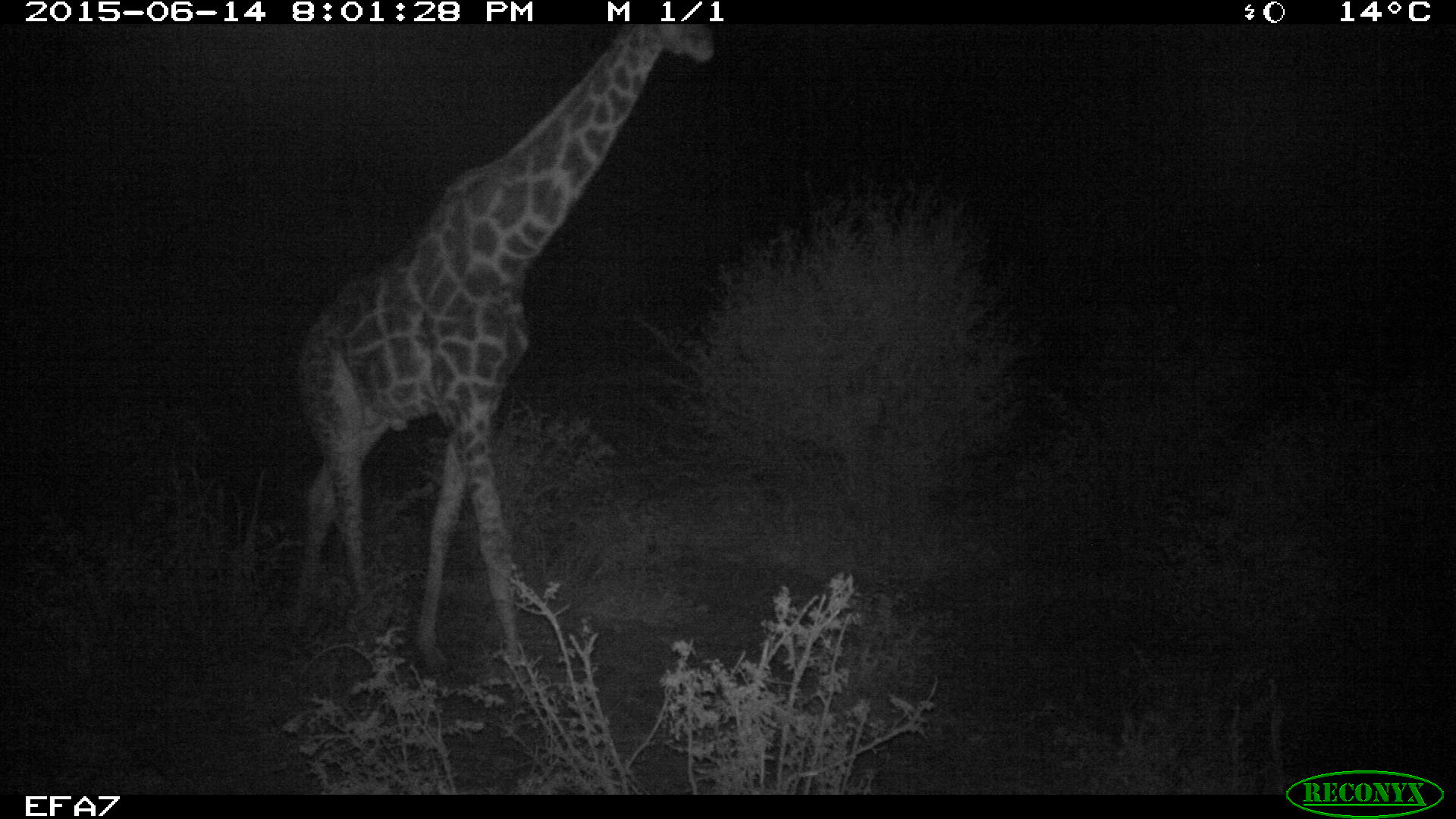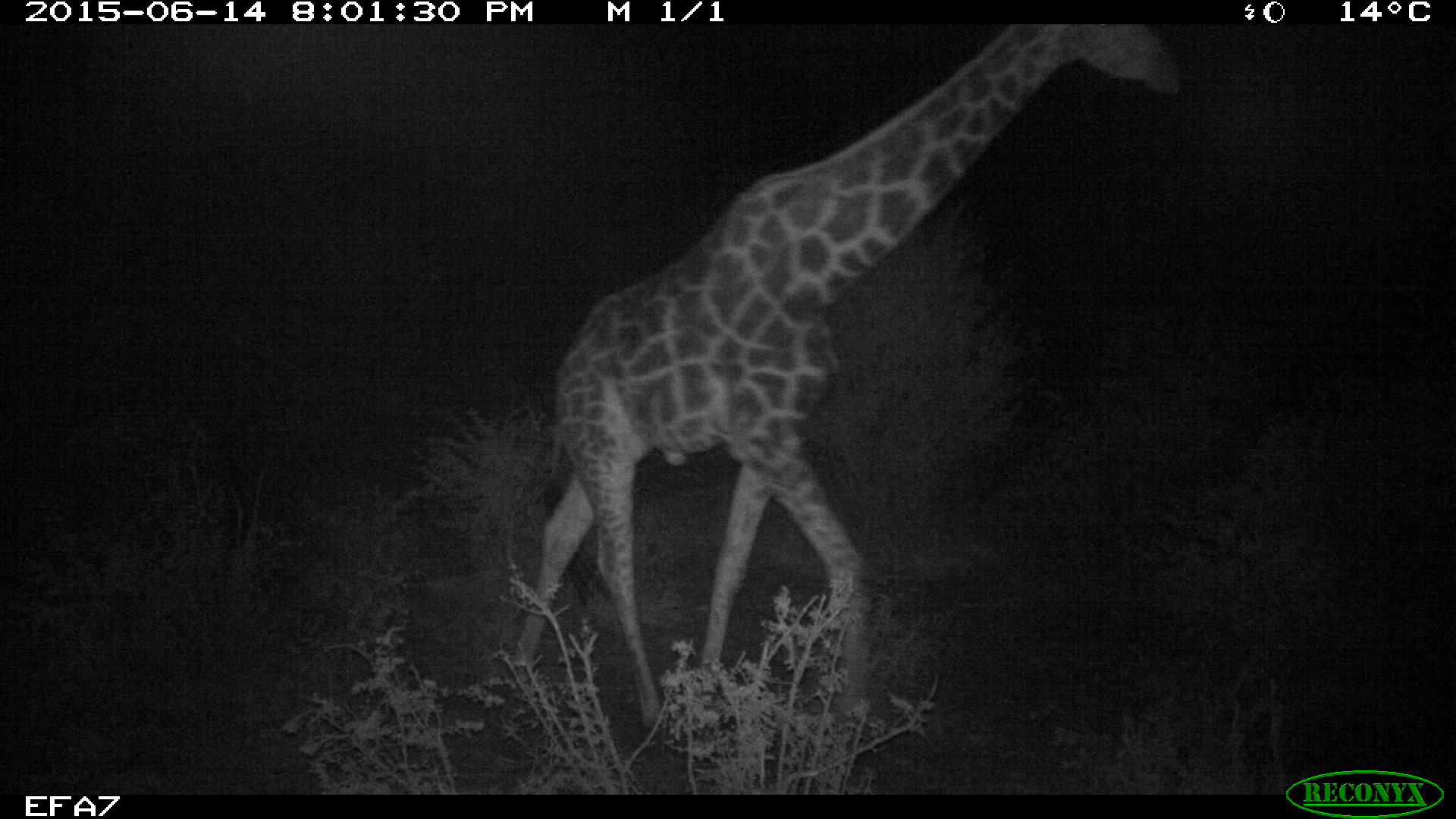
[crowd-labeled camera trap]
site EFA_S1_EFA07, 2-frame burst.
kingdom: Animalia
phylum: Chordata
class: Mammalia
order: Artiodactyla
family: Giraffidae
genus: Giraffa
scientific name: Giraffa camelopardalis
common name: giraffe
Giraffe (Giraffa camelopardalis), count 1. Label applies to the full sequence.